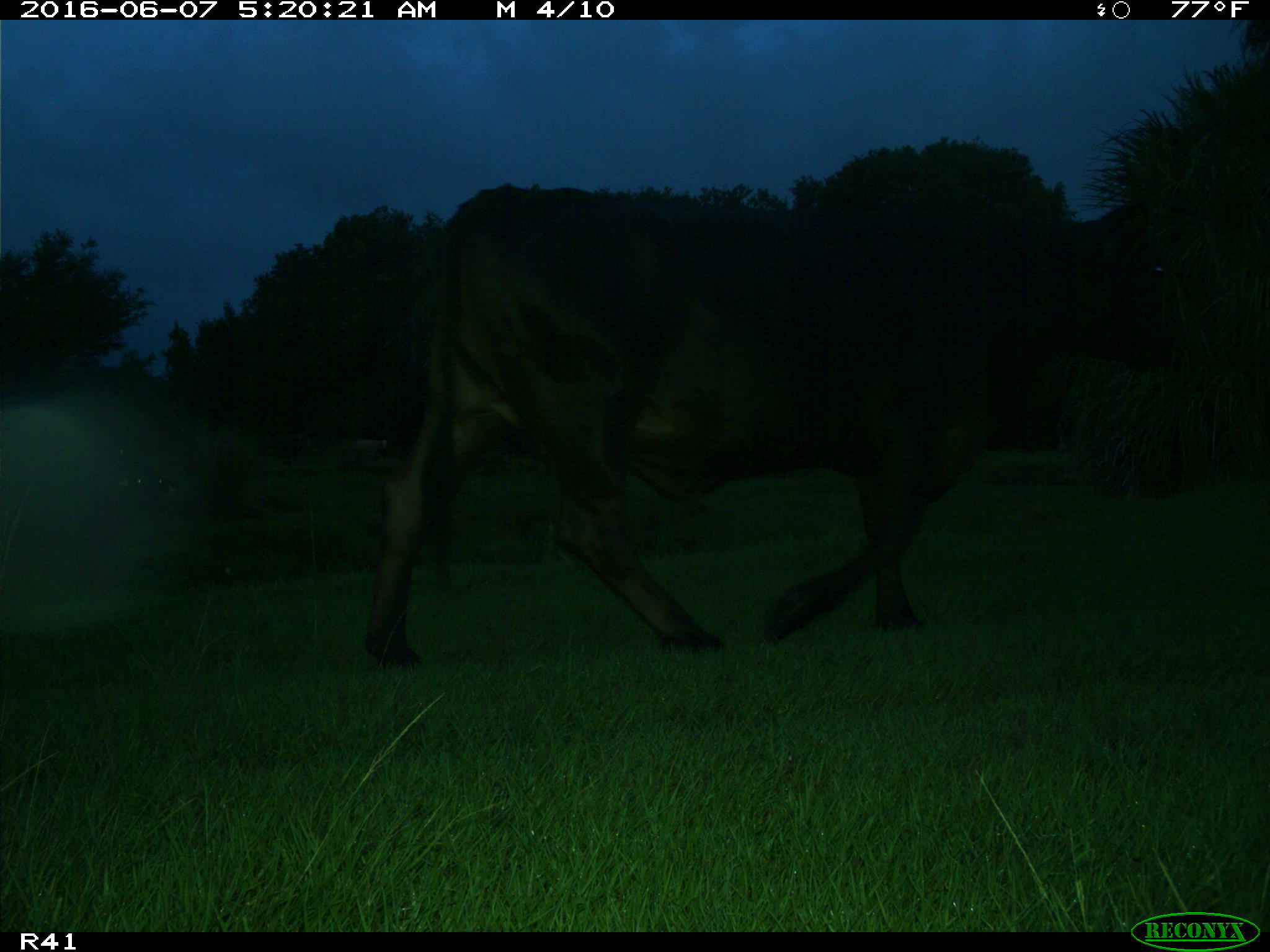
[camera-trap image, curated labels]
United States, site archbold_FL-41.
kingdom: Animalia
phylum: Chordata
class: Mammalia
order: Artiodactyla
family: Bovidae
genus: Bos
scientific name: Bos taurus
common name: domestic cow